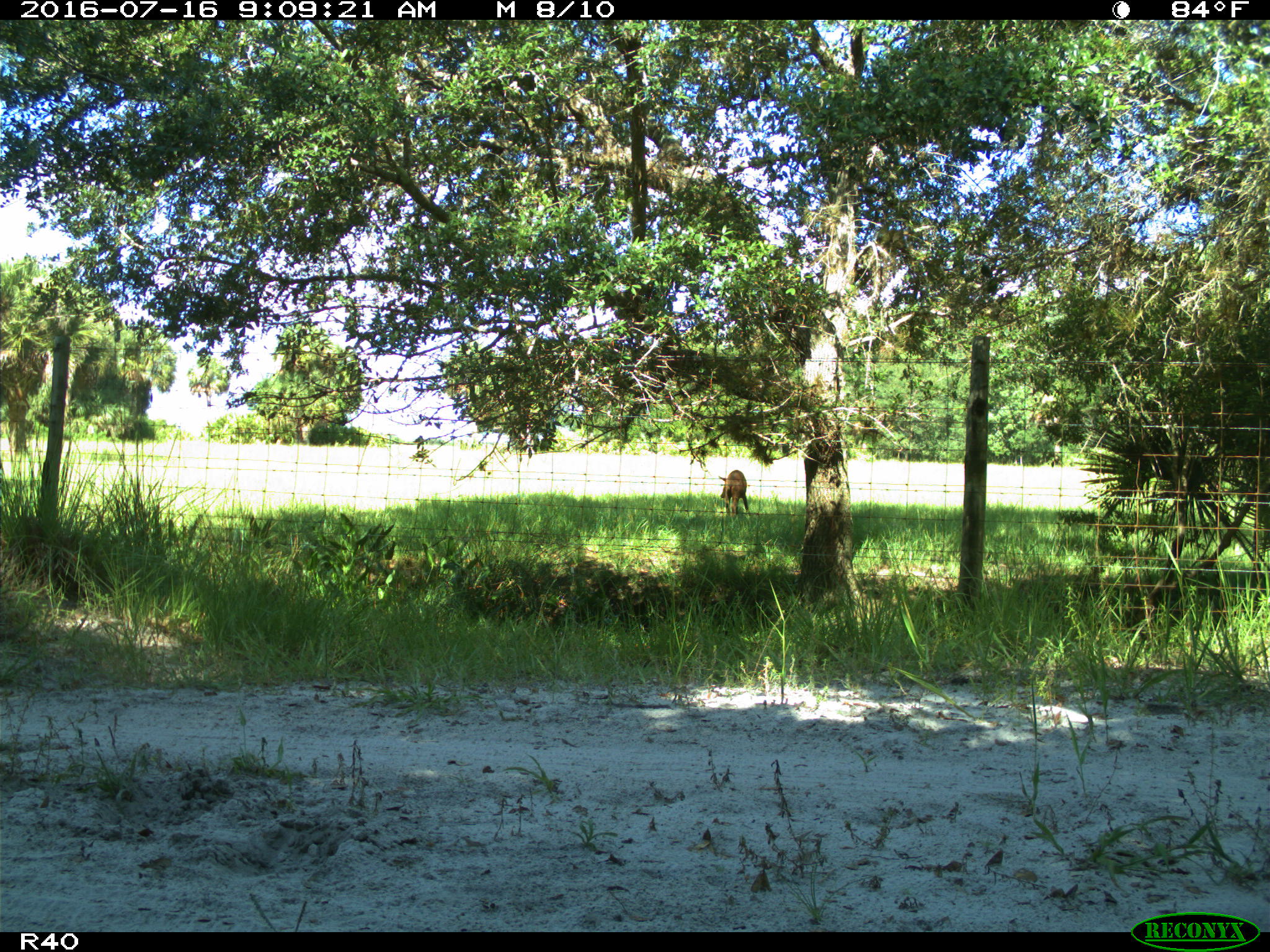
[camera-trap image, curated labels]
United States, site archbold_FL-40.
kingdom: Animalia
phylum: Chordata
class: Mammalia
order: Artiodactyla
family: Suidae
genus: Sus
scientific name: Sus scrofa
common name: wild boar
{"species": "Sus scrofa (wild boar)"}